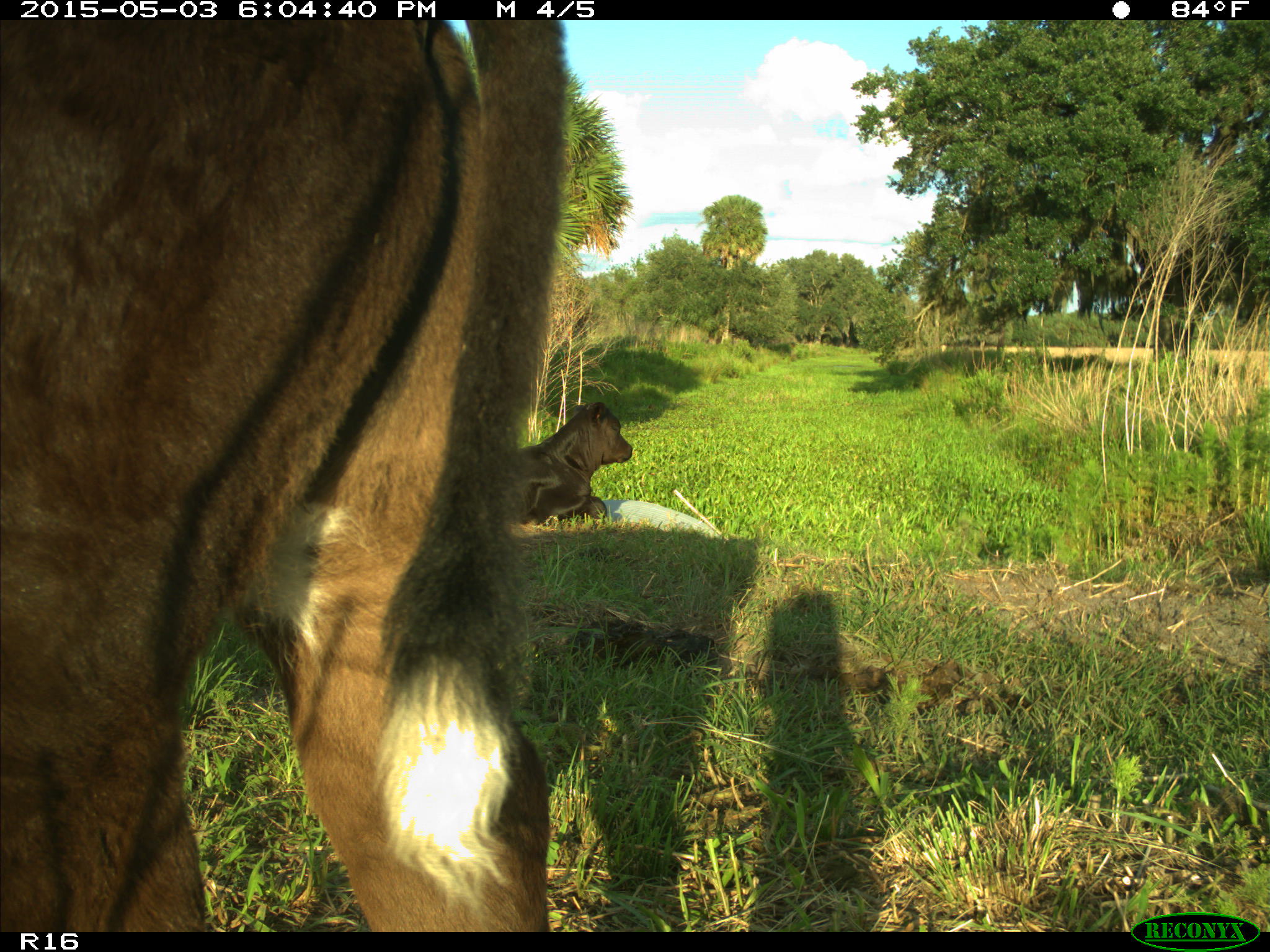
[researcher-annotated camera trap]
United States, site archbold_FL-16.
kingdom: Animalia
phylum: Chordata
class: Mammalia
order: Artiodactyla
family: Bovidae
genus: Bos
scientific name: Bos taurus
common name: domestic cow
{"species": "Bos taurus (domestic cow)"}